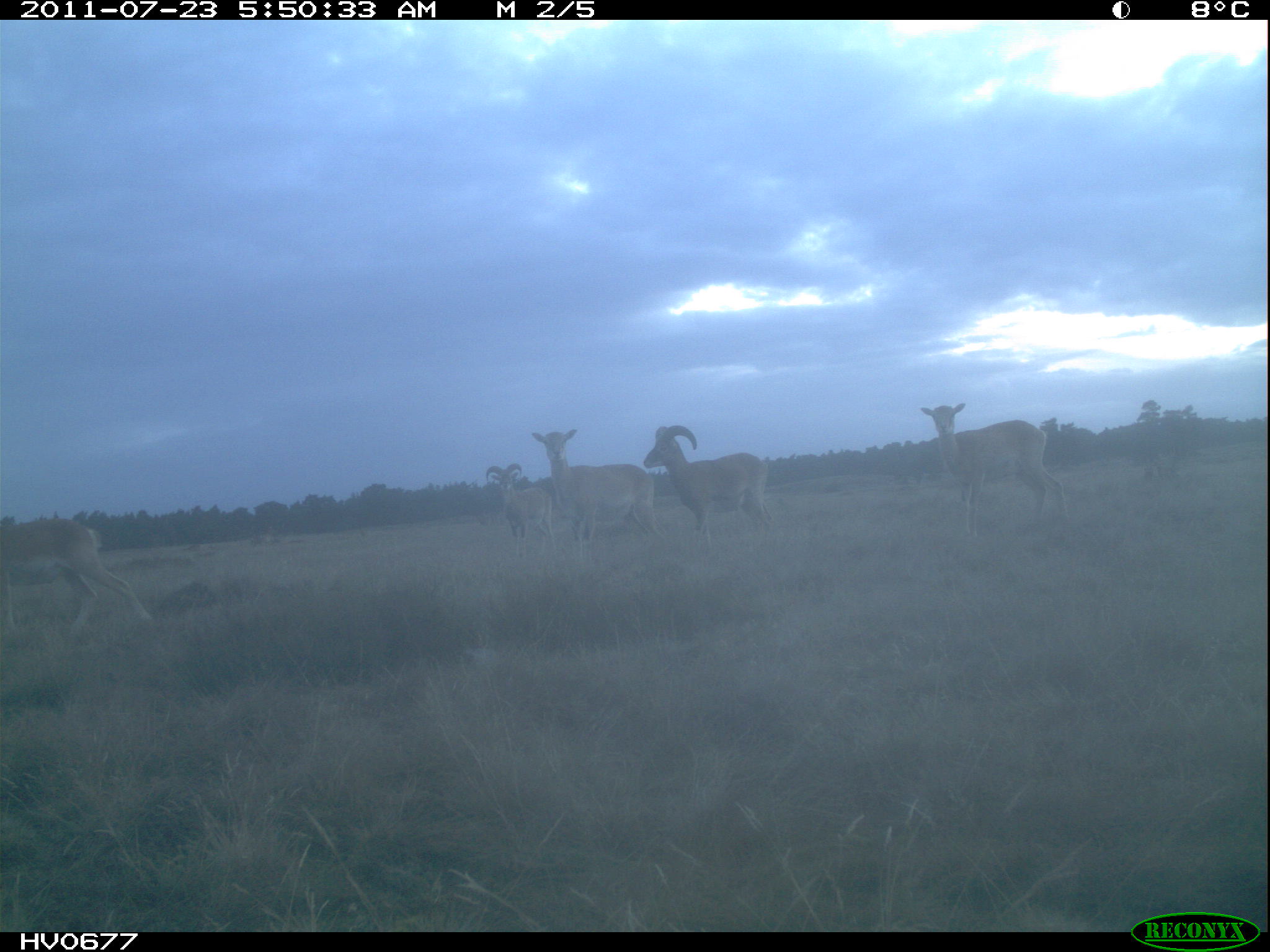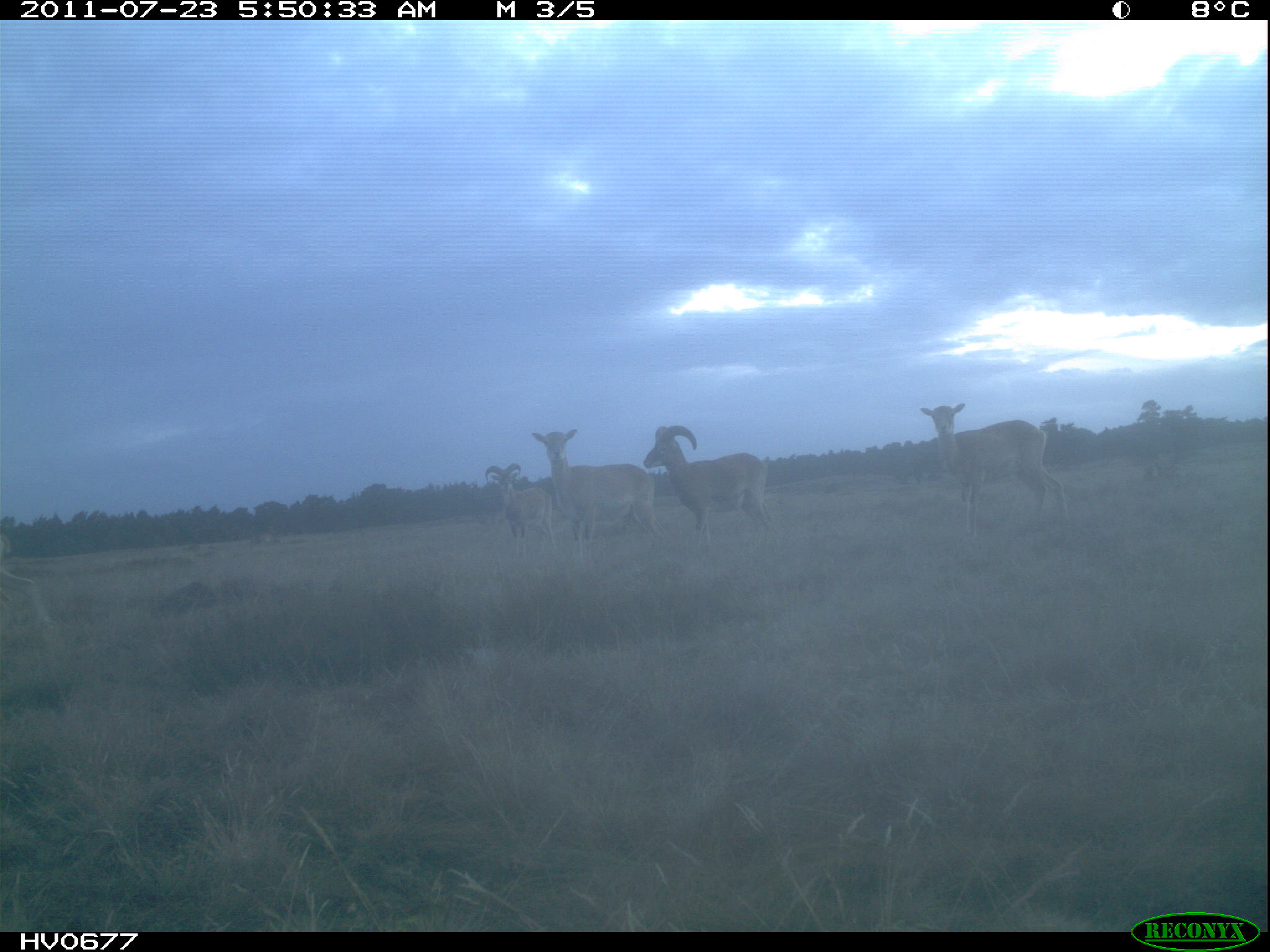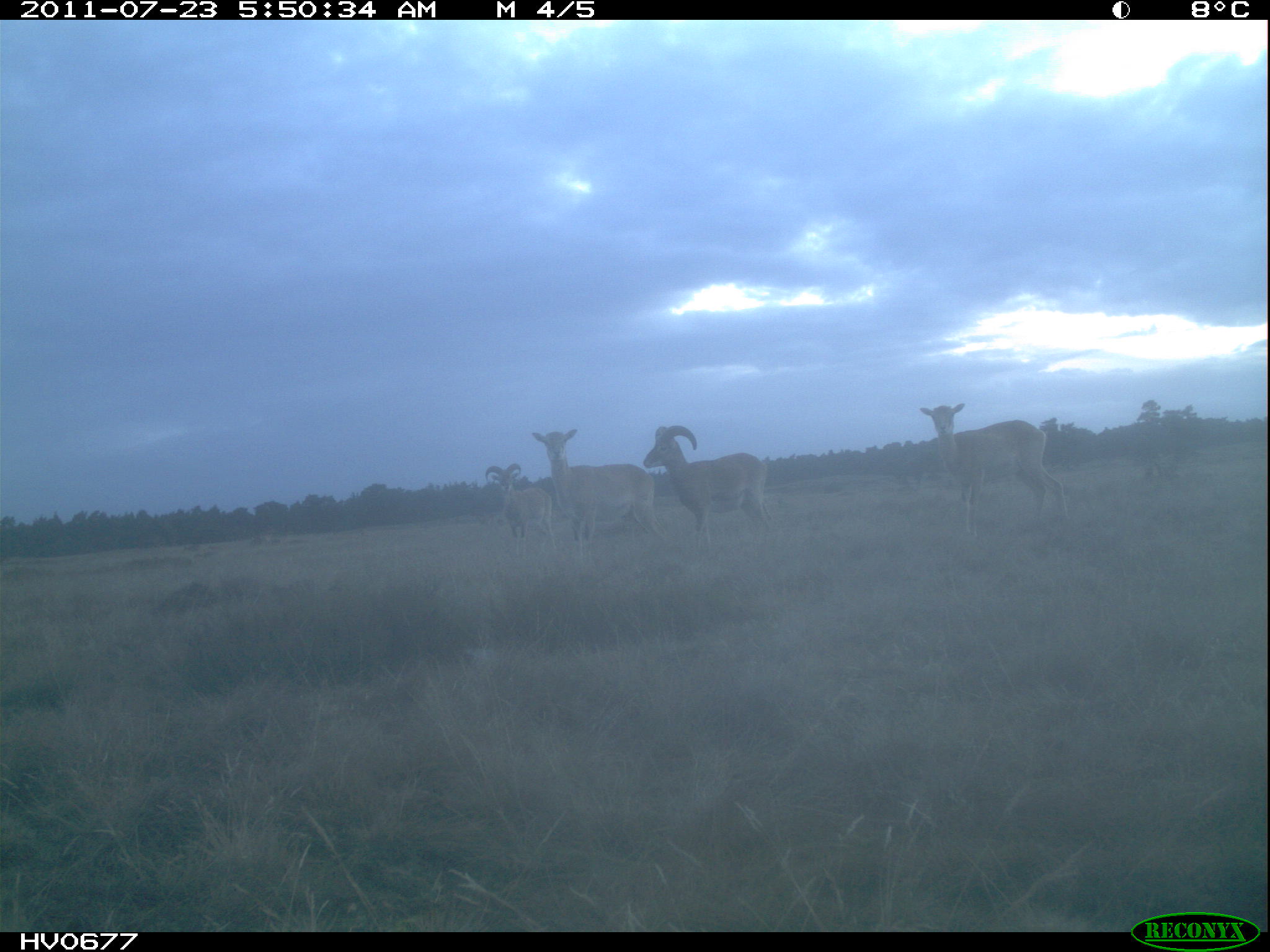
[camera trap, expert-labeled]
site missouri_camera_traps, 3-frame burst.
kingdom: Animalia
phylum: Chordata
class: Mammalia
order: Artiodactyla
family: Bovidae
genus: Ovis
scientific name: Ovis ammon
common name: mouflon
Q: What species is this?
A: Mouflon (Ovis ammon).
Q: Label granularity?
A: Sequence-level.